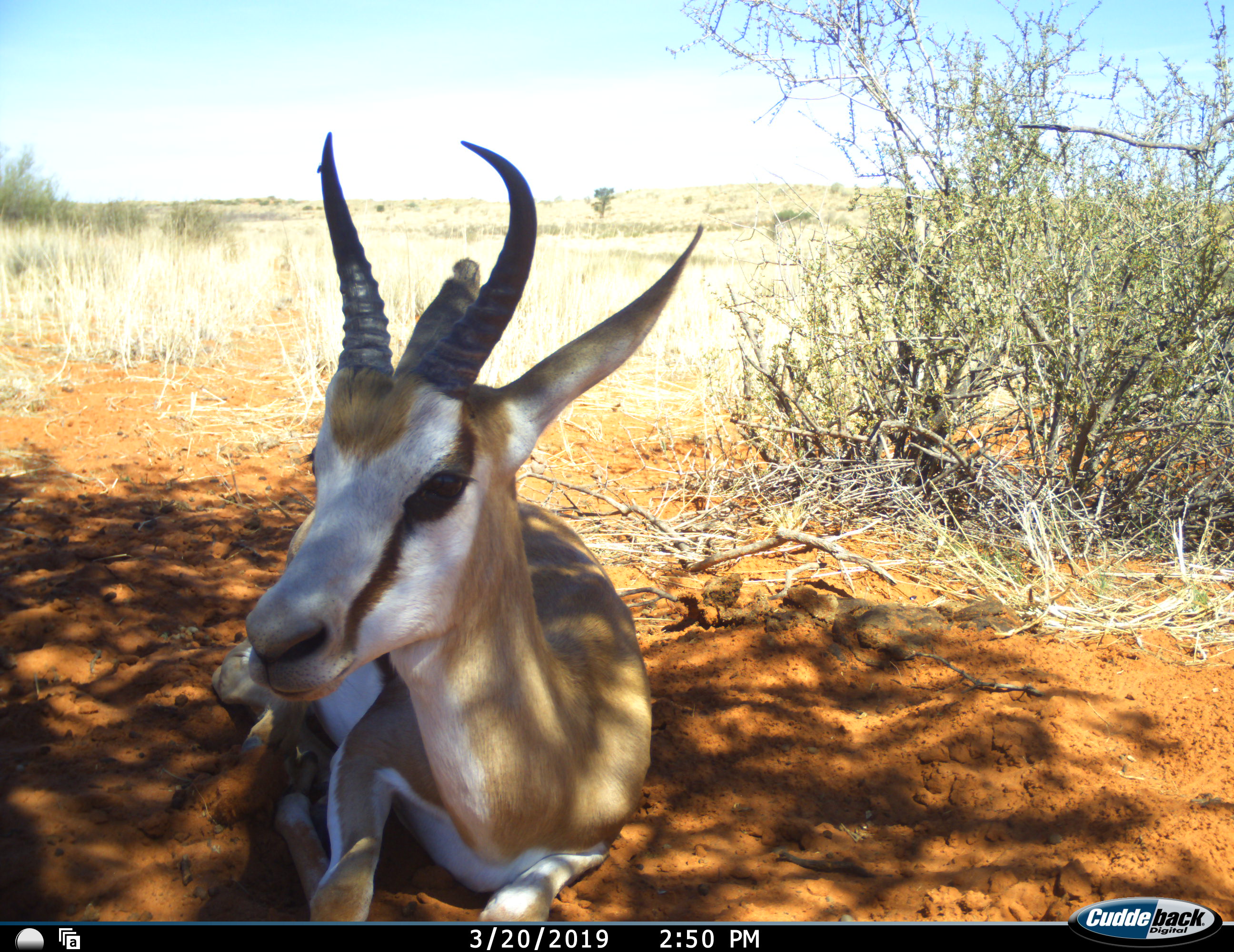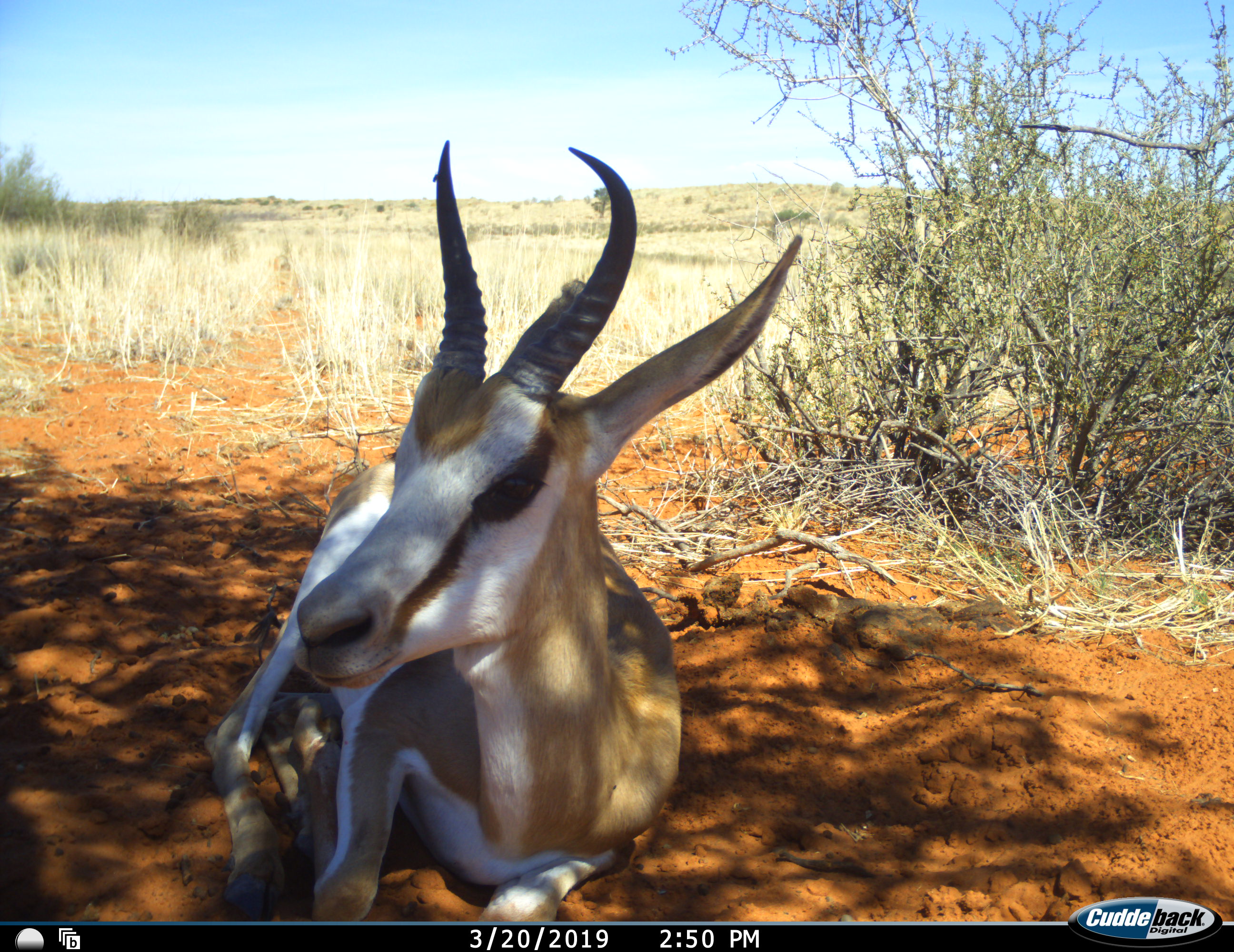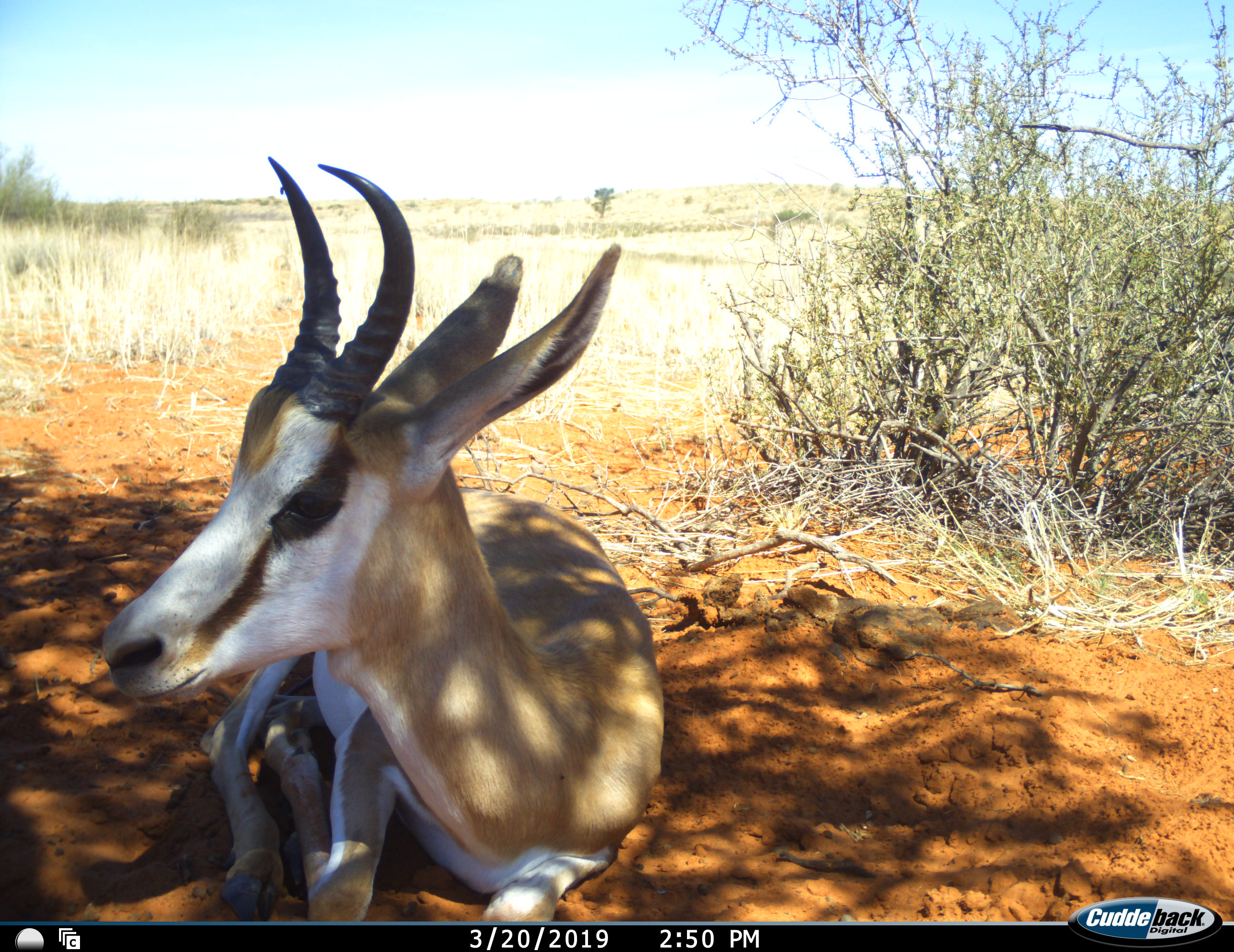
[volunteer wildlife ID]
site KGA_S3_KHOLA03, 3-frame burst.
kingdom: Animalia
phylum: Chordata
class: Mammalia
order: Artiodactyla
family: Bovidae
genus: Antidorcas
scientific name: Antidorcas marsupialis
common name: springbok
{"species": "springbok (Antidorcas marsupialis)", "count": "1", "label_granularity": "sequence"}